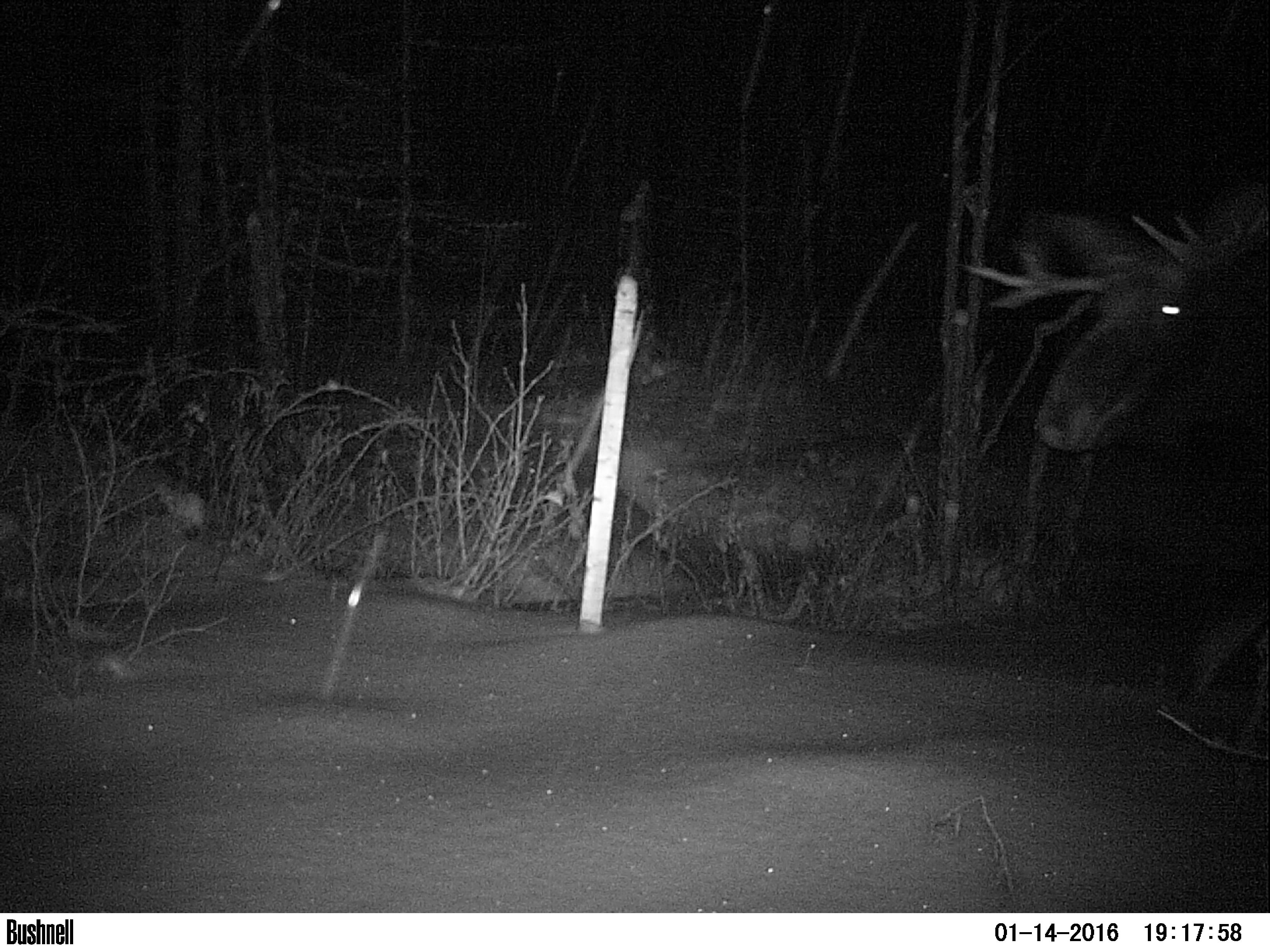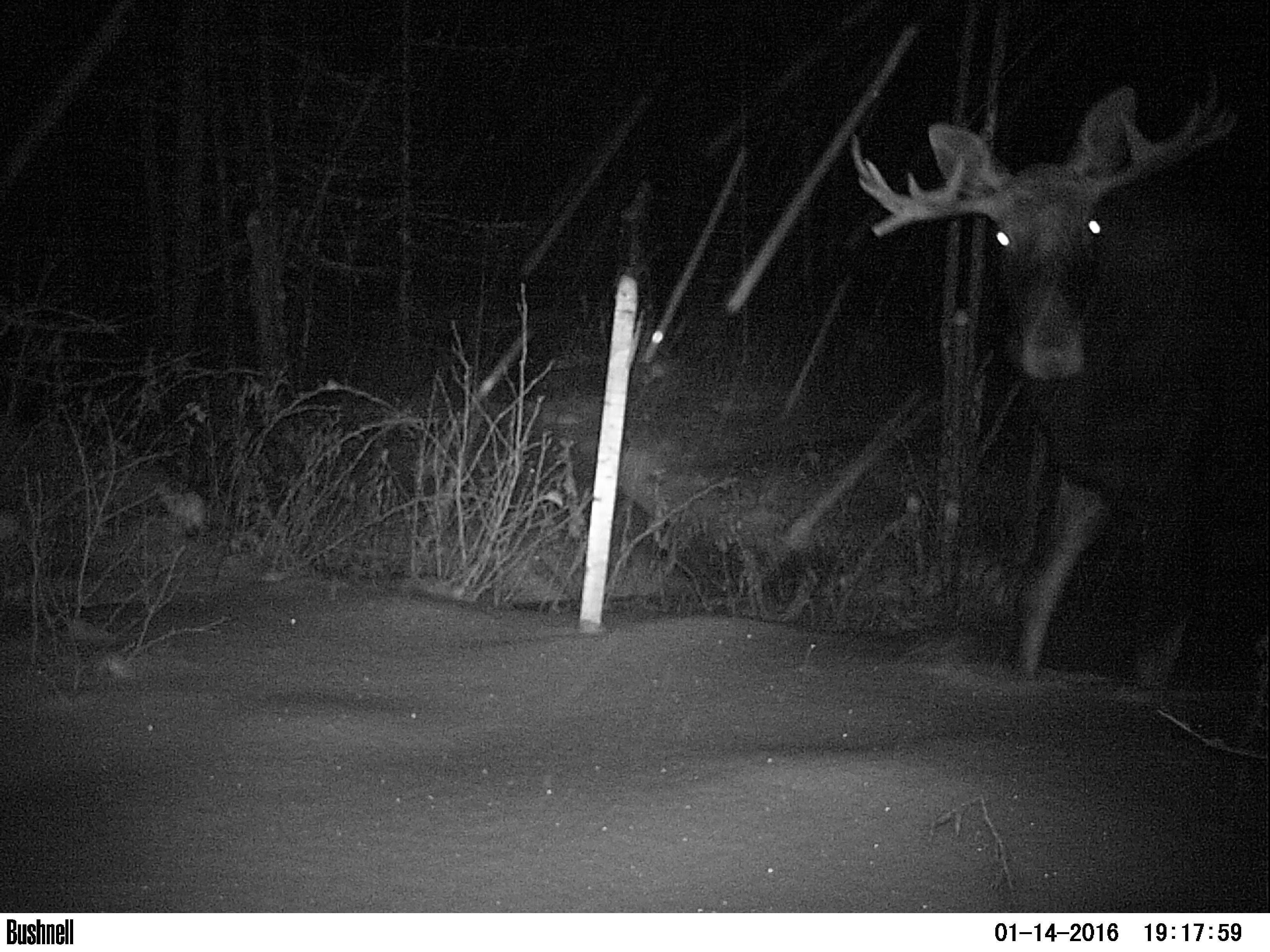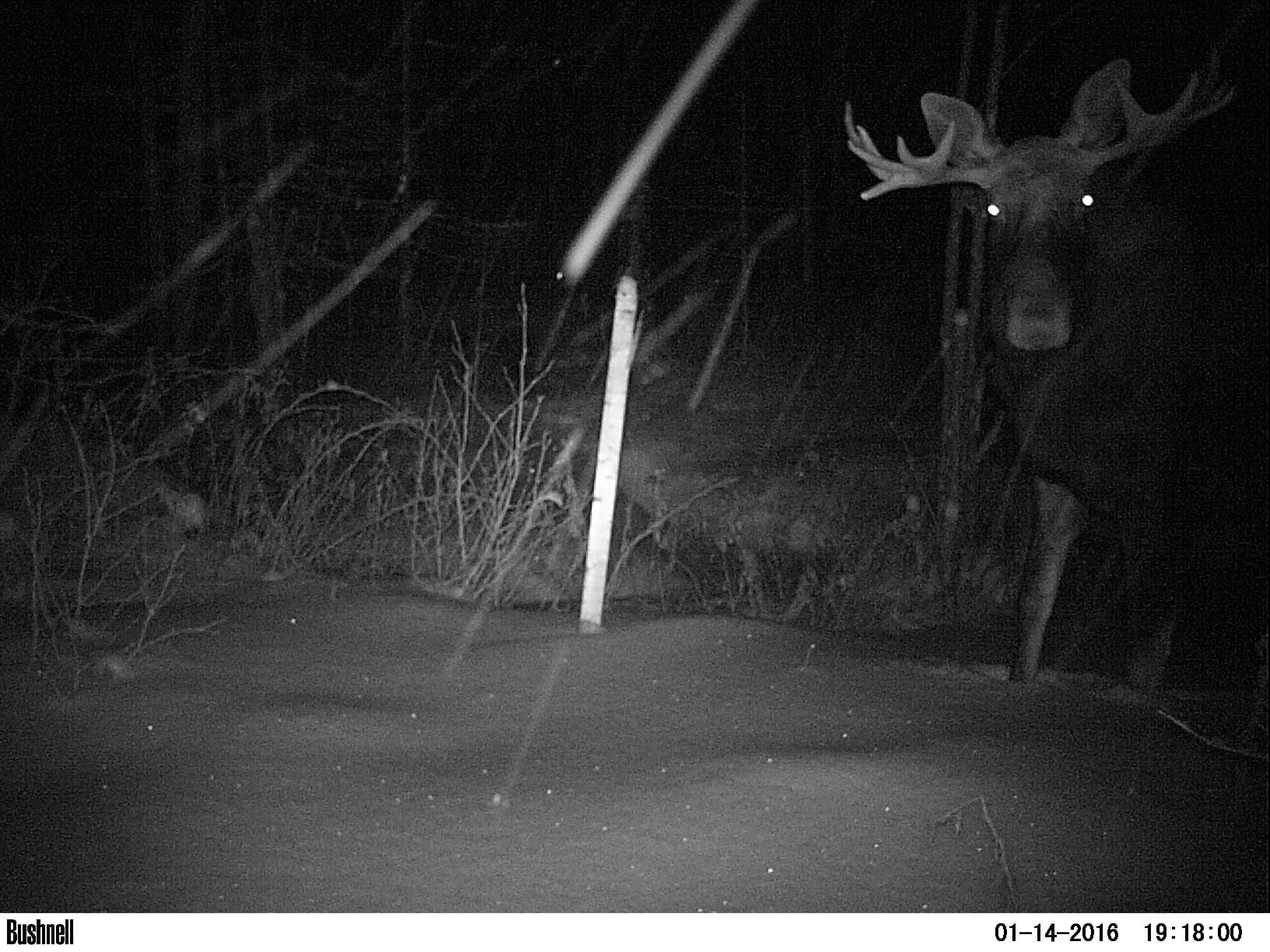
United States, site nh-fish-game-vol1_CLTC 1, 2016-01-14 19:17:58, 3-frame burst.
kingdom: Animalia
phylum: Chordata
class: Mammalia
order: Artiodactyla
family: Cervidae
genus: Alces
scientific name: Alces alces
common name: moose